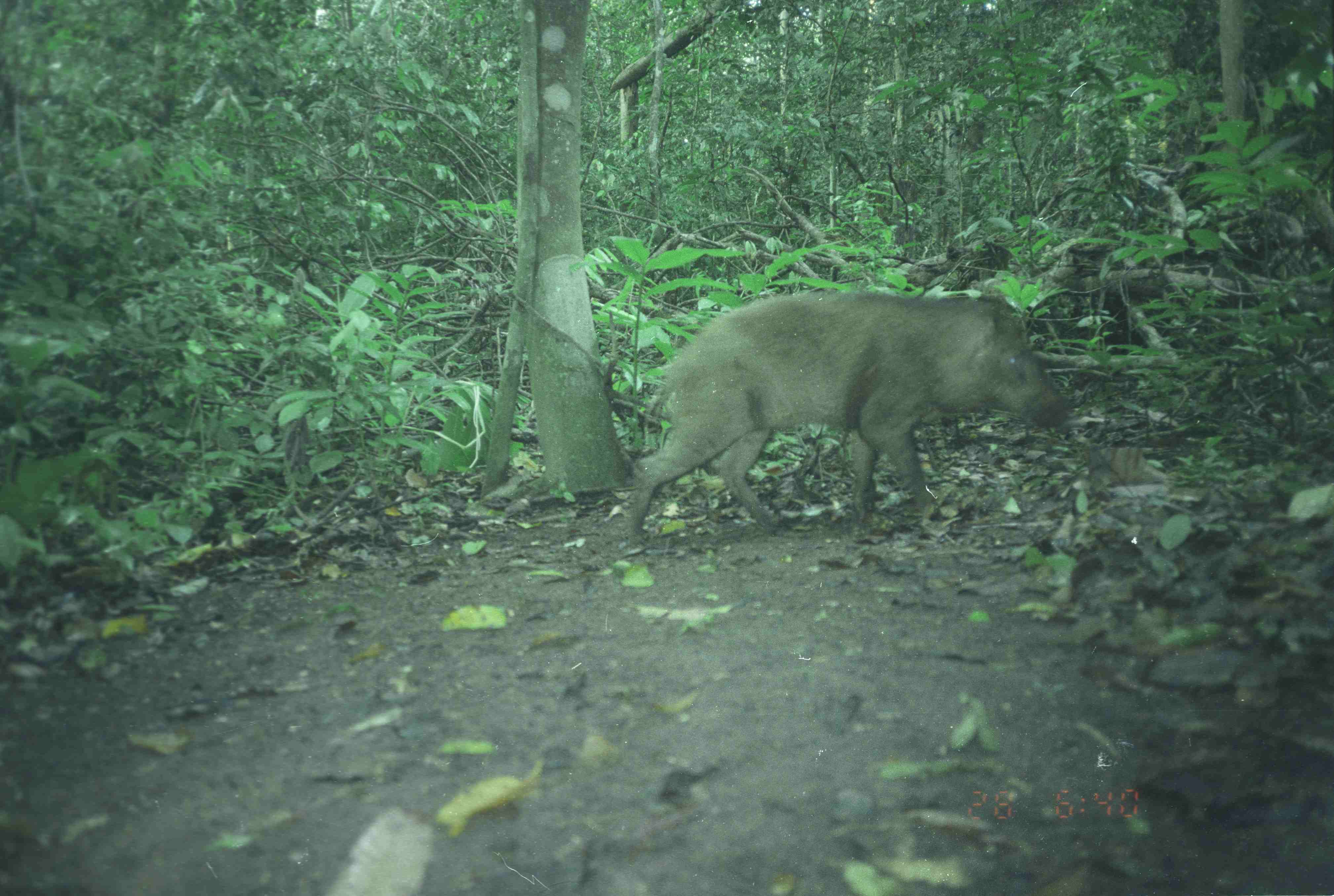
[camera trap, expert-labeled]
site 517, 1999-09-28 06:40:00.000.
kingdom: Animalia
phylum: Chordata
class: Mammalia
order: Artiodactyla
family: Suidae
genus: Sus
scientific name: Sus scrofa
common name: wild boar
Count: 1.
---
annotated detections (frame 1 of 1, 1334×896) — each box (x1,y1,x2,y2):
sus scrofa: (620,291,1069,551)